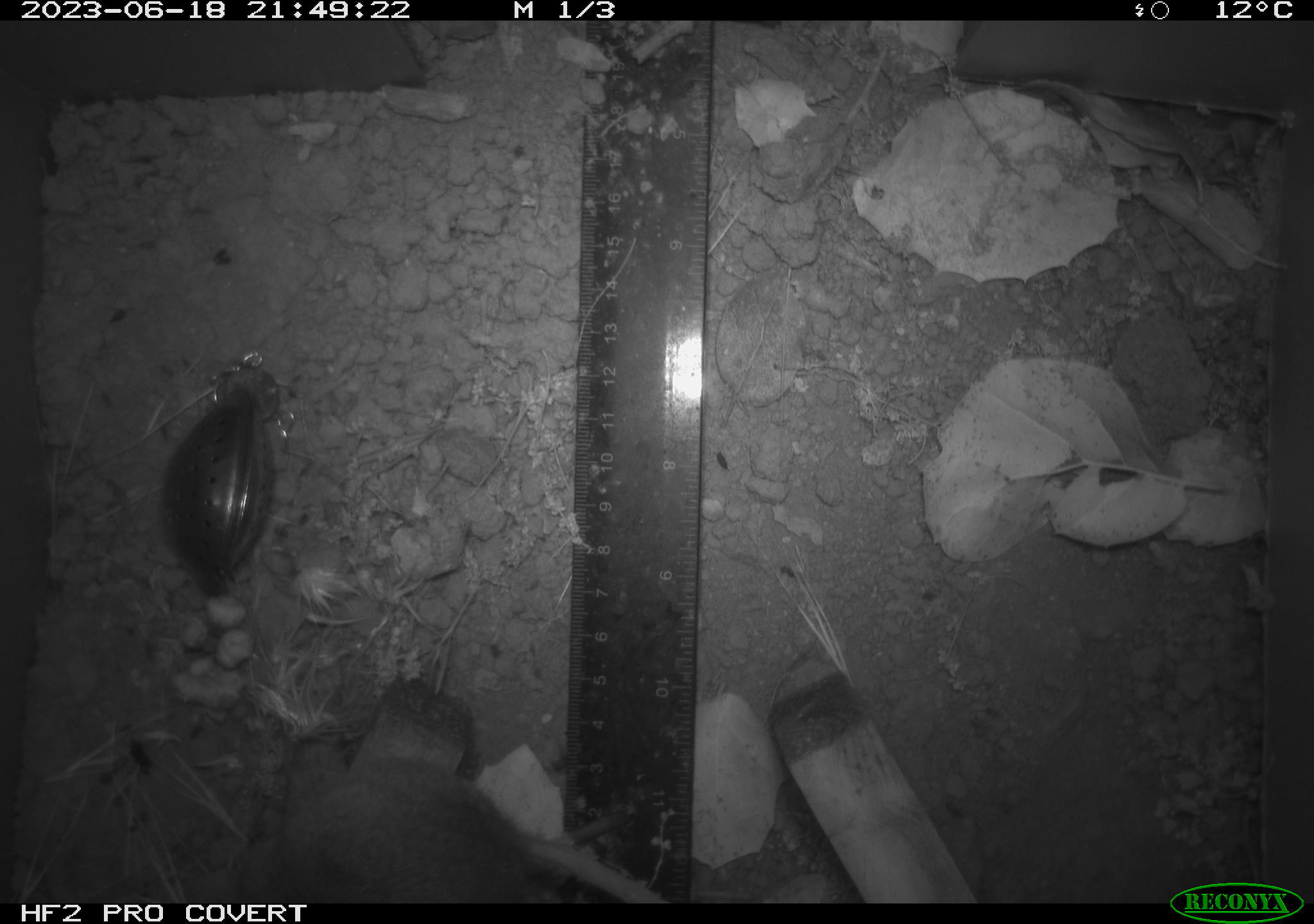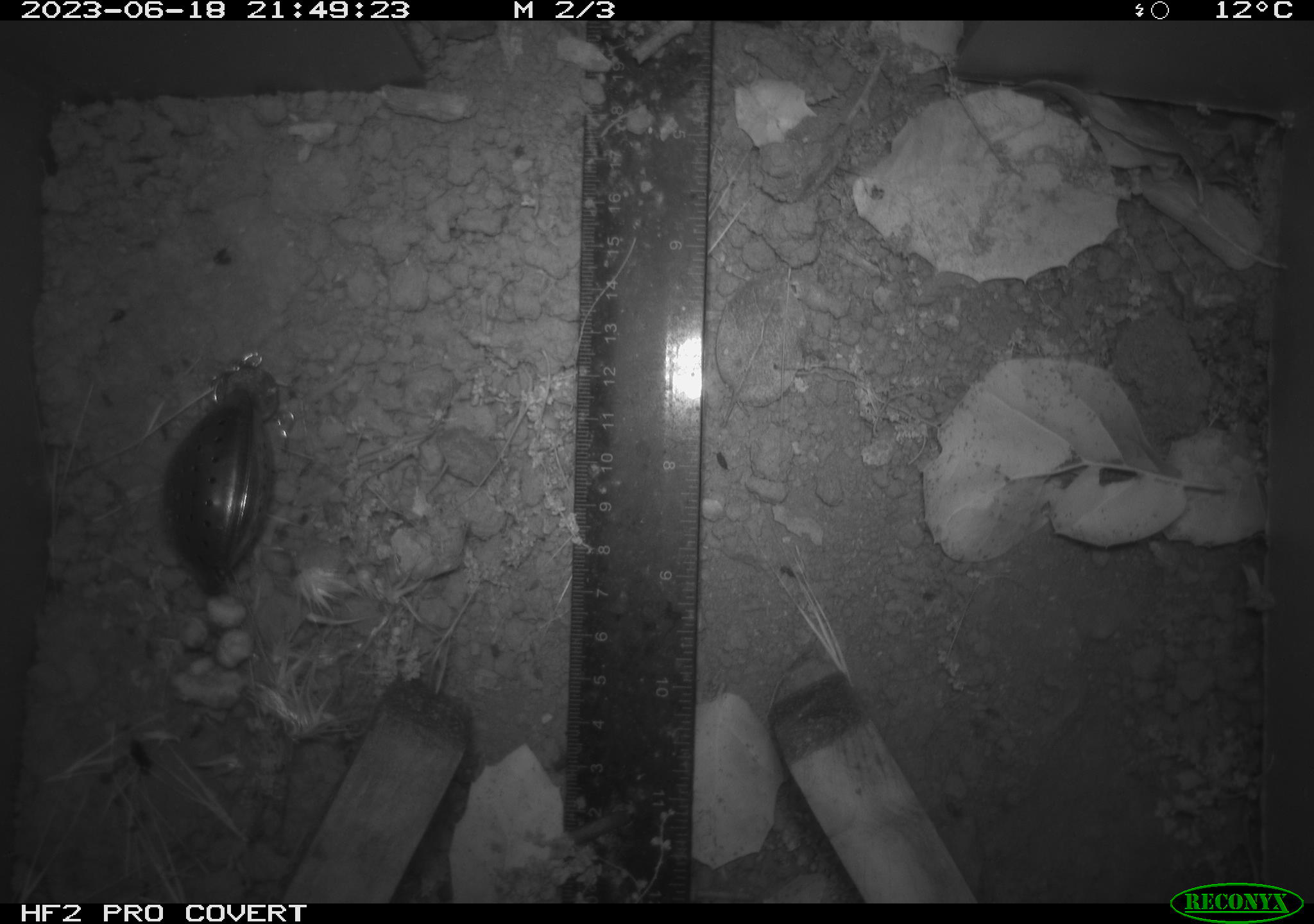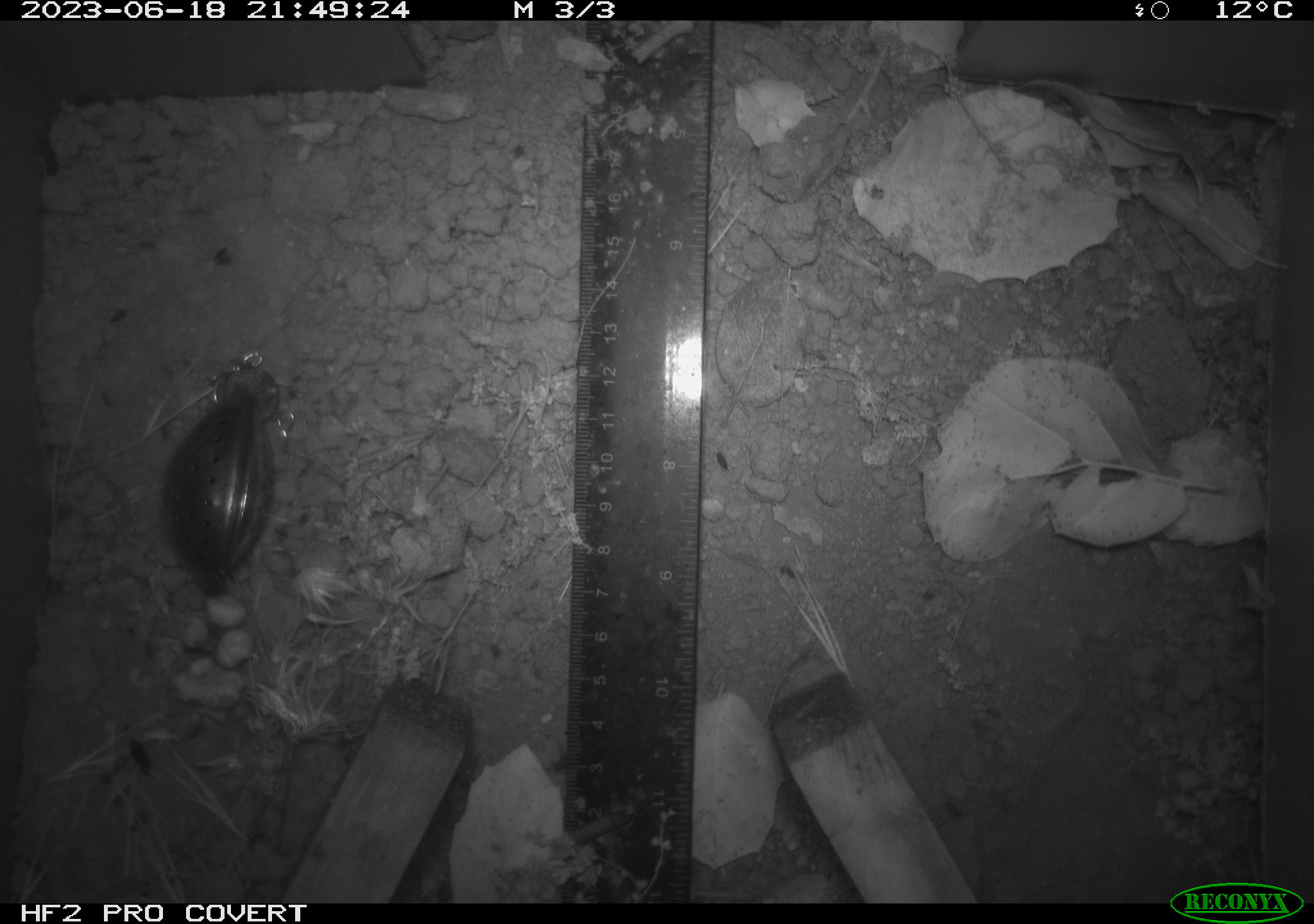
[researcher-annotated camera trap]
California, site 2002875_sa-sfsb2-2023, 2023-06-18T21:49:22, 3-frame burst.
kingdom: Animalia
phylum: Chordata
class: Mammalia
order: Rodentia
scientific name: Rodentia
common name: mouse species